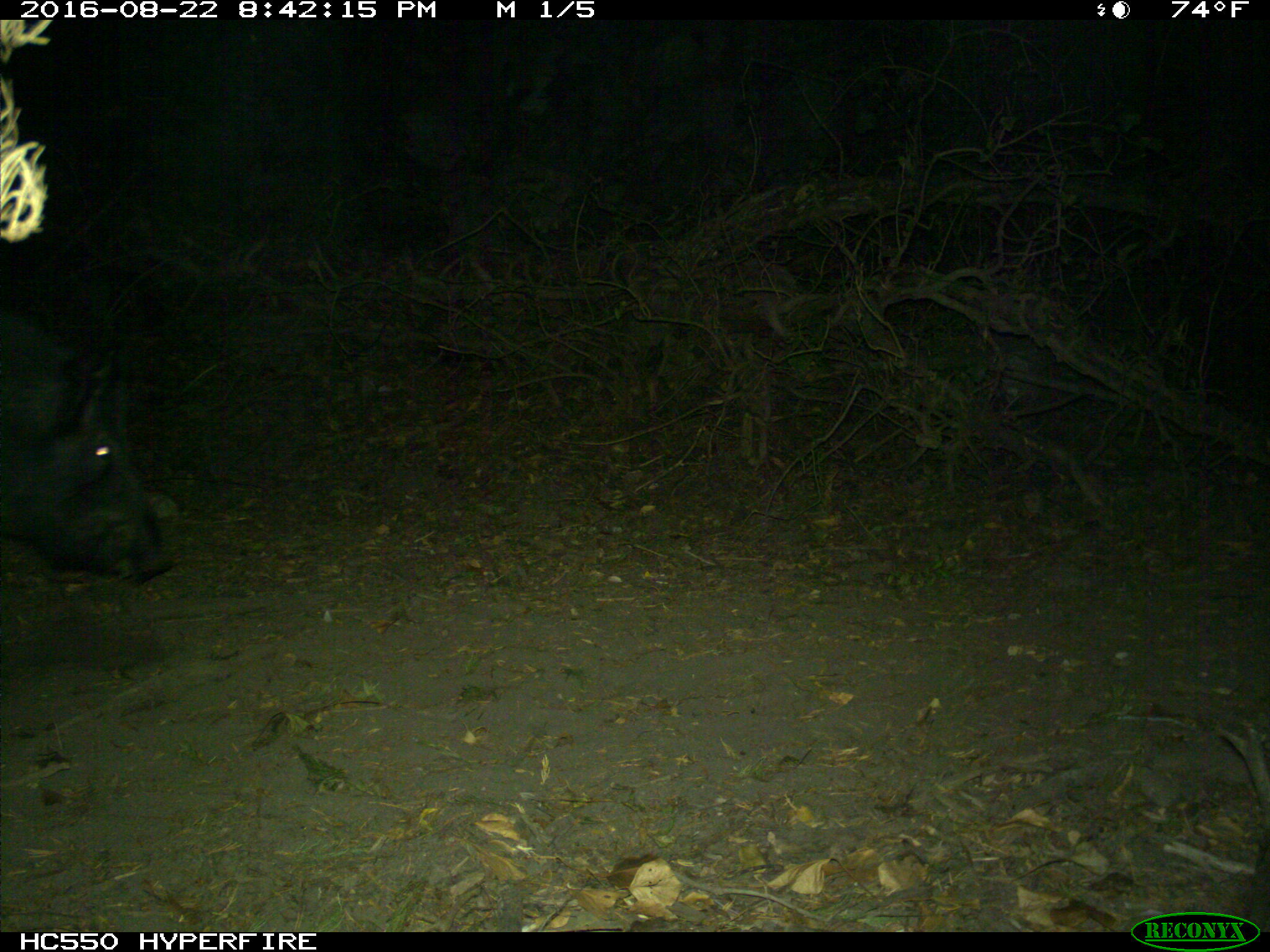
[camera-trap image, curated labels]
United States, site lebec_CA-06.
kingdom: Animalia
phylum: Chordata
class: Mammalia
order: Artiodactyla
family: Suidae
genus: Sus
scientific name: Sus scrofa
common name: wild boar